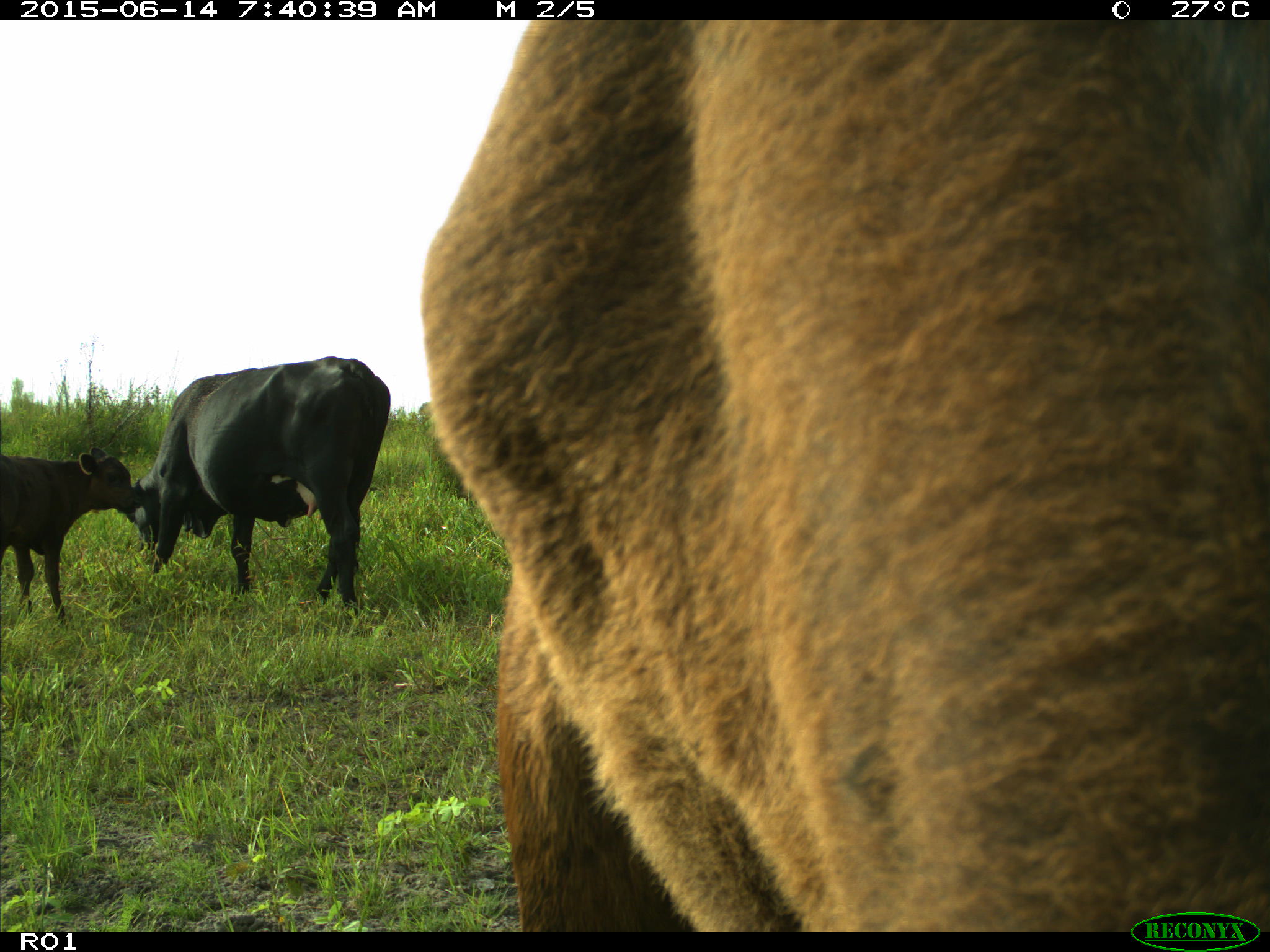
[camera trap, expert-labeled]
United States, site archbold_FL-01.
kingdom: Animalia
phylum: Chordata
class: Mammalia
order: Artiodactyla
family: Bovidae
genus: Bos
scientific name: Bos taurus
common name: domestic cow